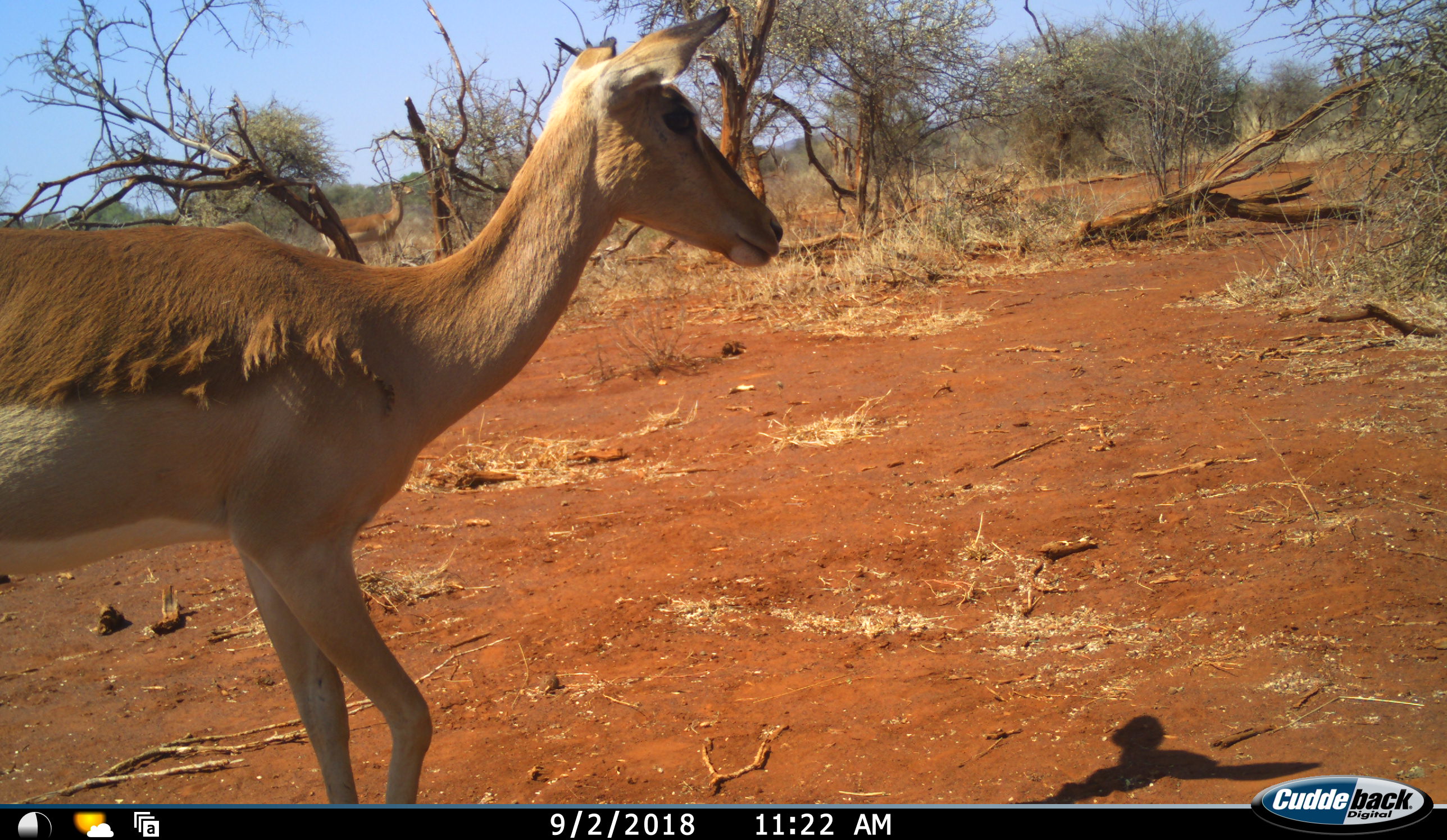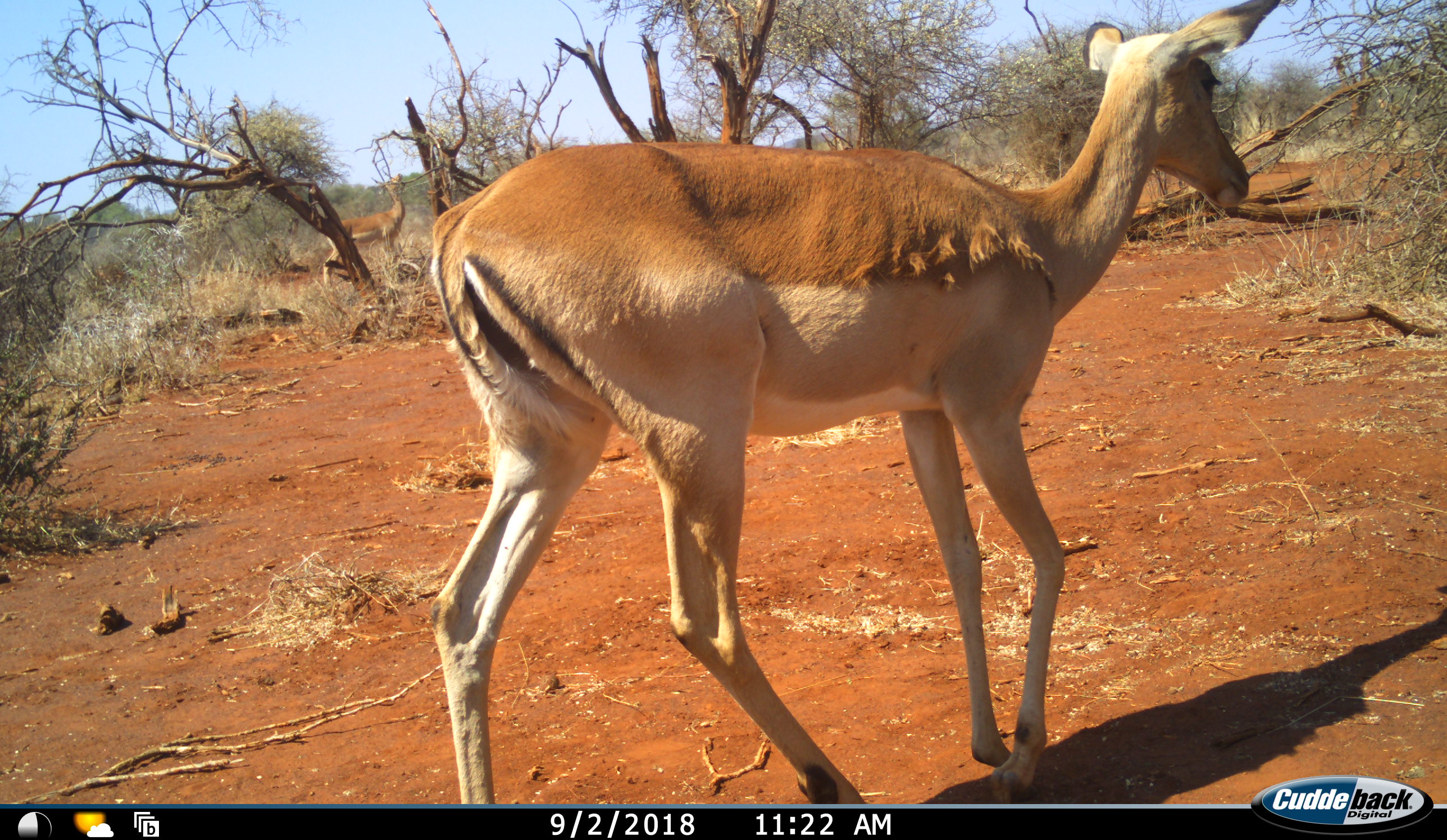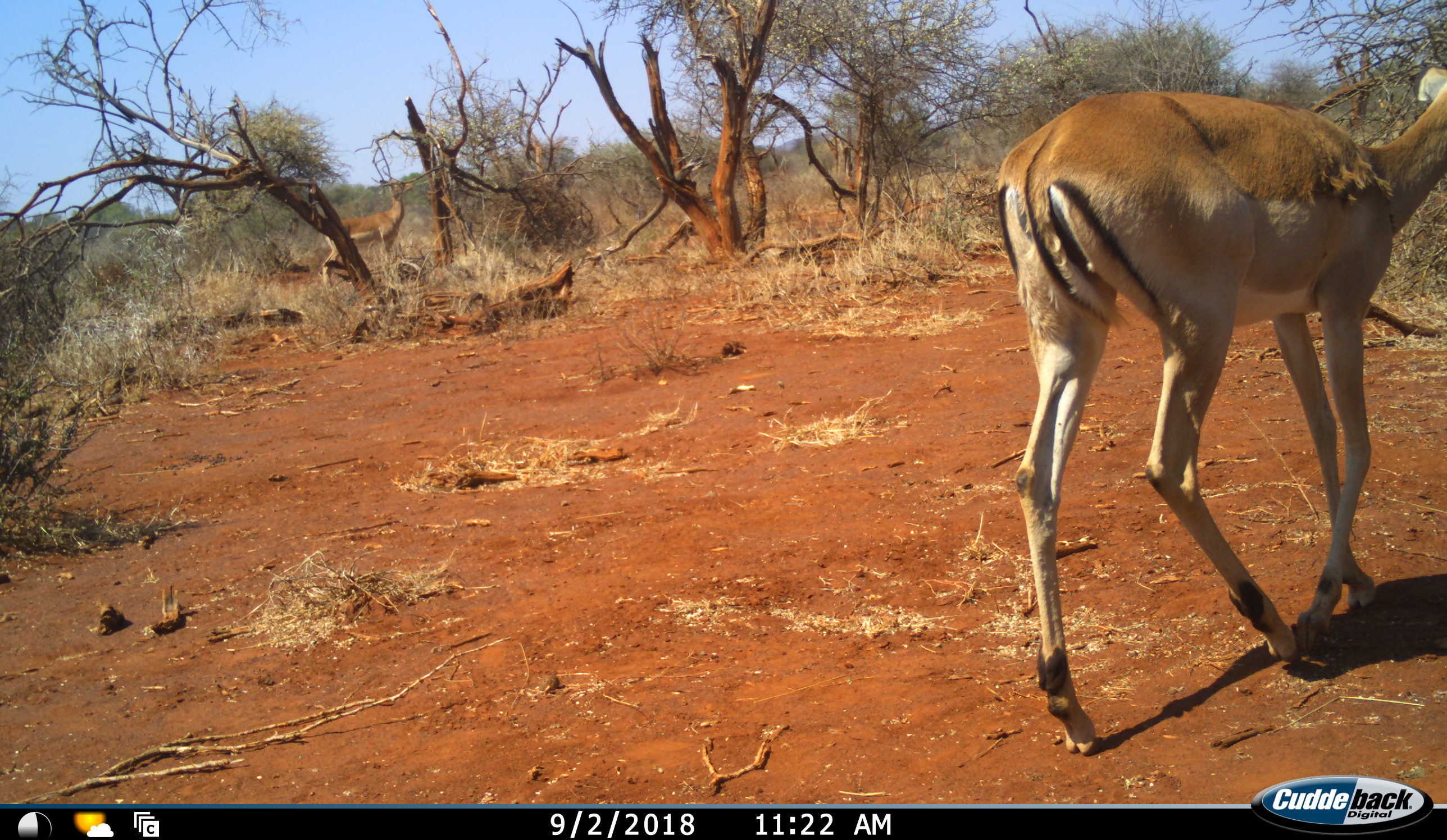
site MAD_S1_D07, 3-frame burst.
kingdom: Animalia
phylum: Chordata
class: Mammalia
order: Artiodactyla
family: Bovidae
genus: Aepyceros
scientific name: Aepyceros melampus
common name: impala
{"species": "impala (Aepyceros melampus)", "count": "2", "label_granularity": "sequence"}